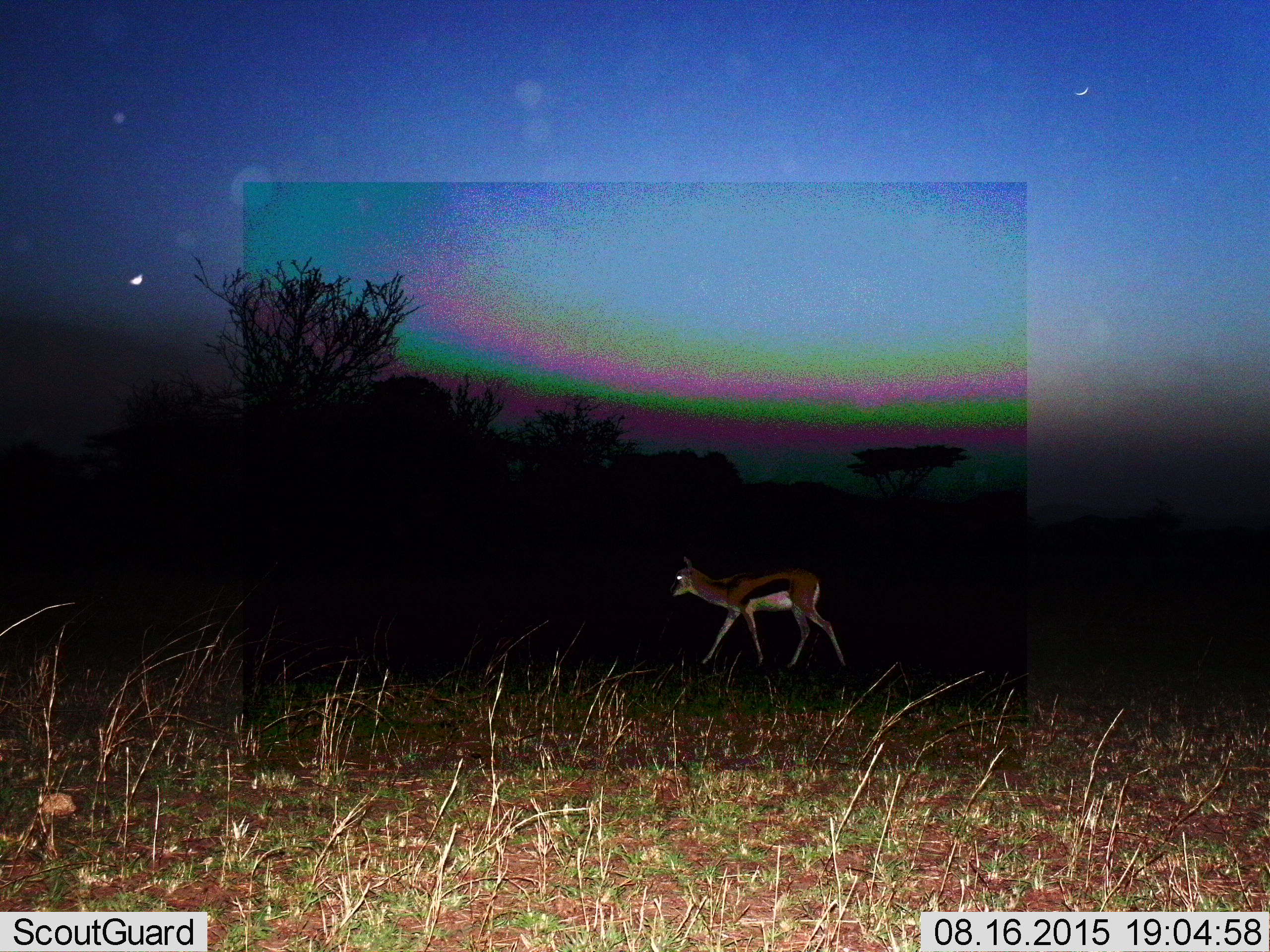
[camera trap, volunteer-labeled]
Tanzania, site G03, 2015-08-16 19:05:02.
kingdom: Animalia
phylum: Chordata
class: Mammalia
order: Artiodactyla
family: Bovidae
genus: Eudorcas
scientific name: Eudorcas thomsonii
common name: thomson's gazelle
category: gazellethomsons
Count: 1.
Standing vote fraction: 7%.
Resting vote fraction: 0%.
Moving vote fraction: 87%.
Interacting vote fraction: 0%.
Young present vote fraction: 7%.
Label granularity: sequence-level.